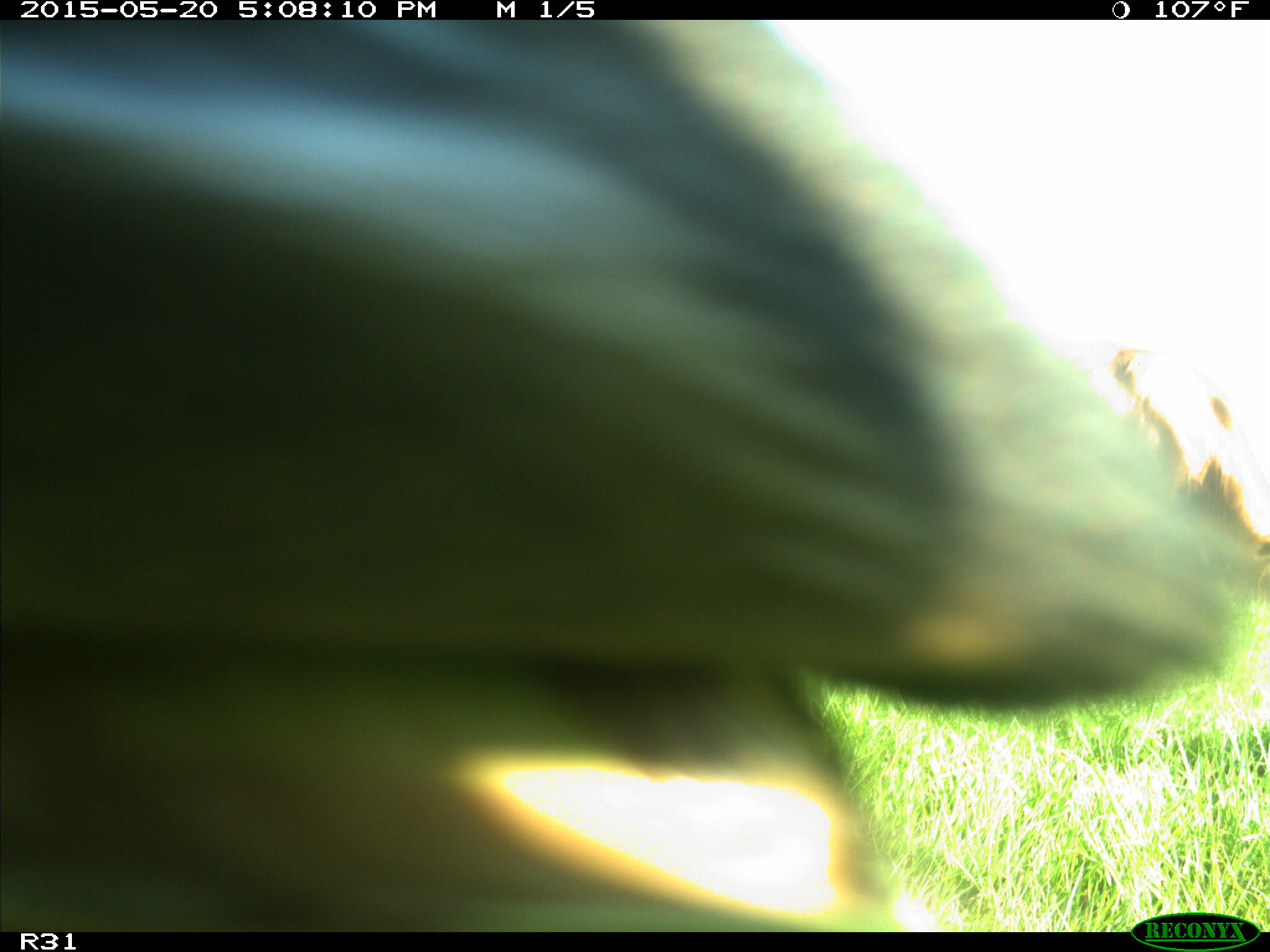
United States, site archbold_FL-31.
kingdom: Animalia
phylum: Chordata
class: Mammalia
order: Artiodactyla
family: Bovidae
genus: Bos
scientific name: Bos taurus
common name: domestic cow